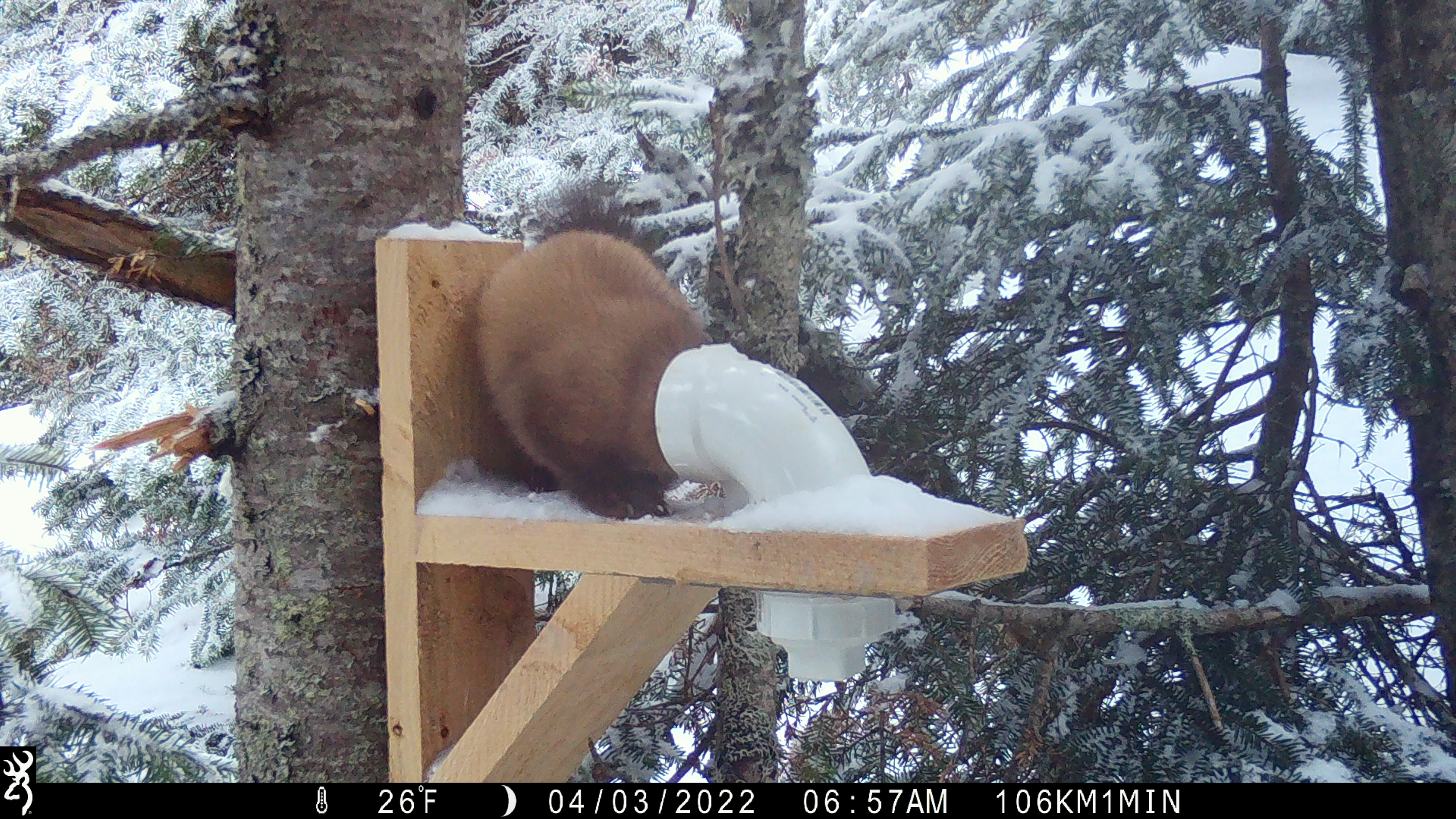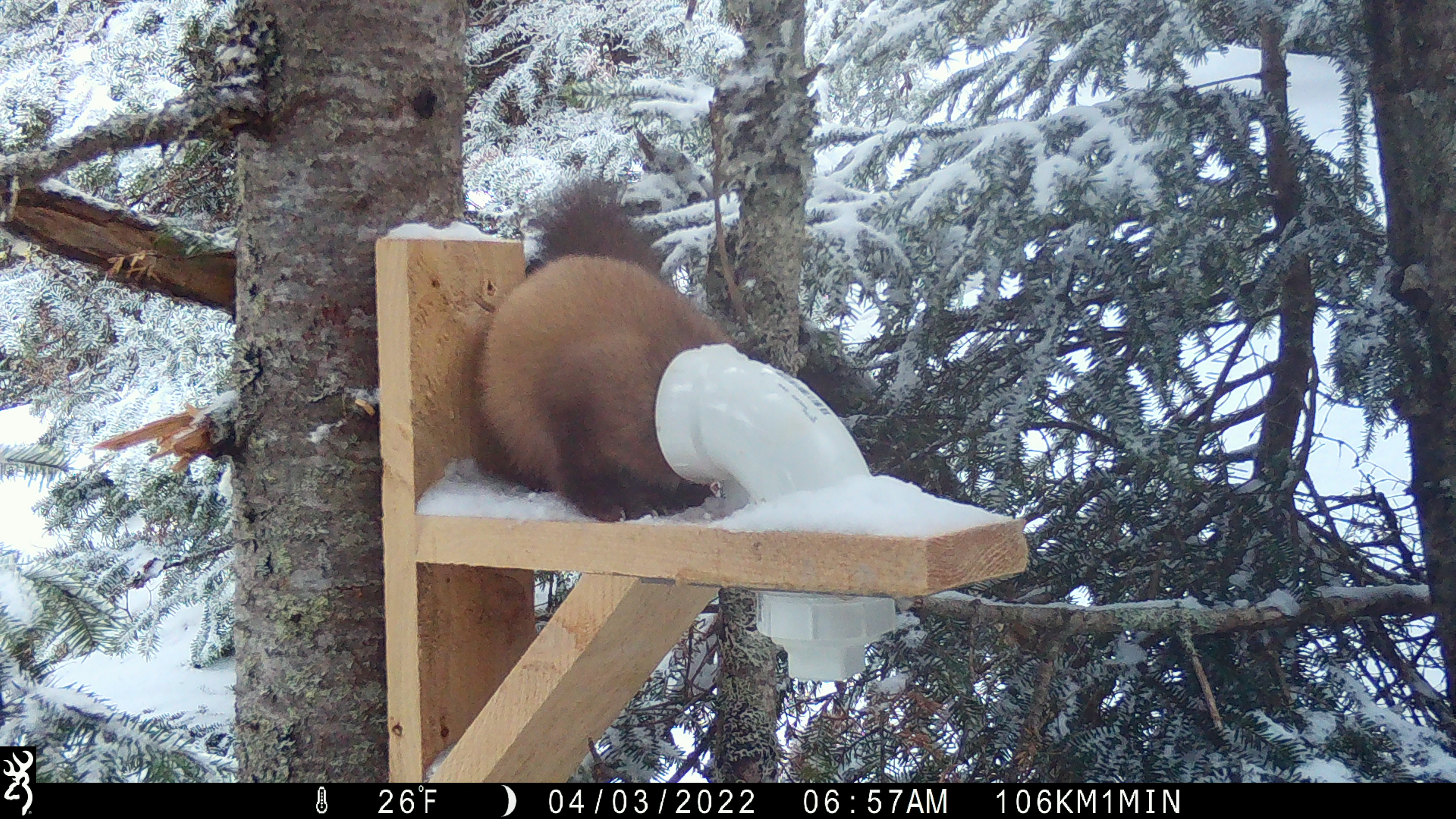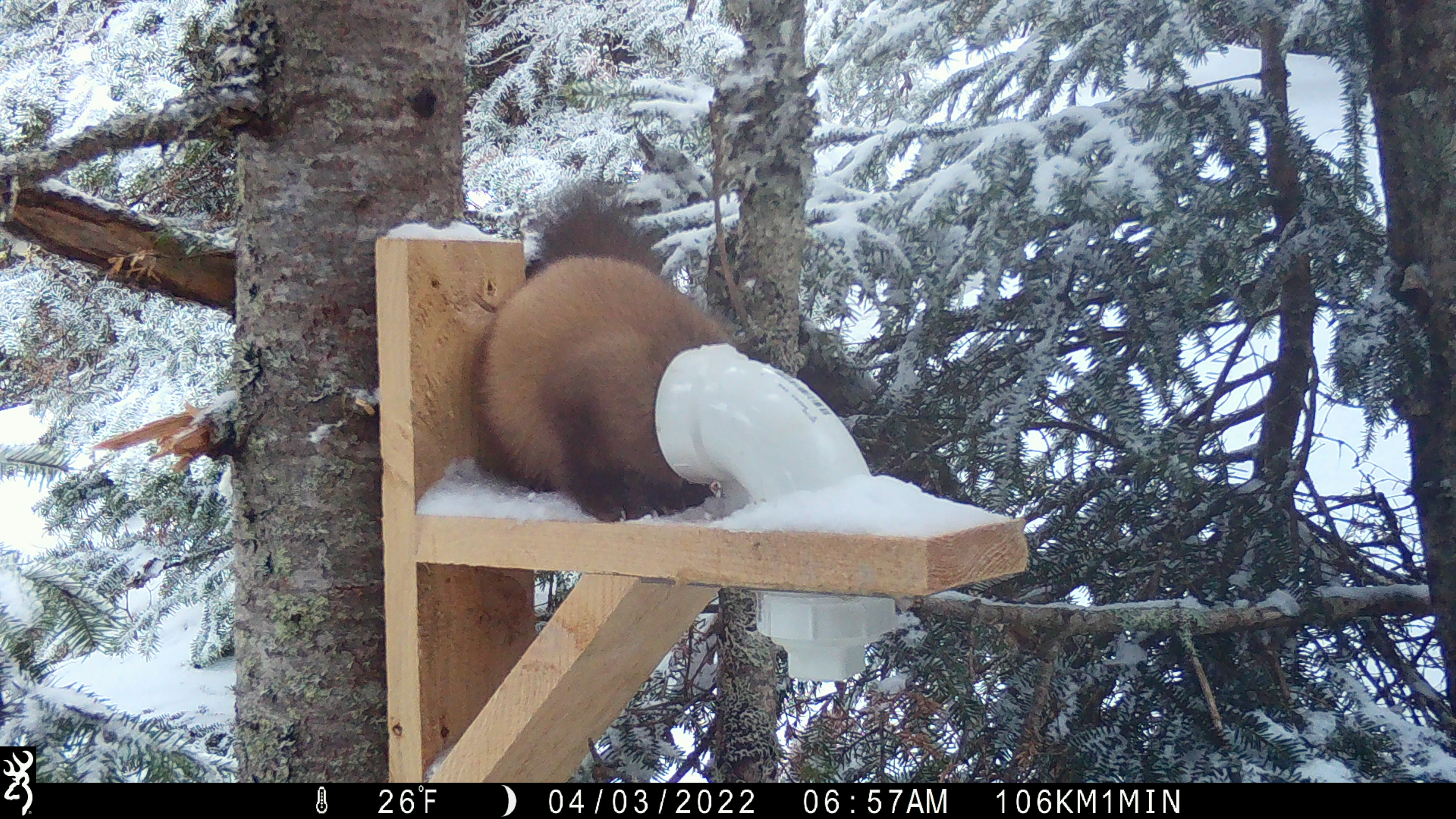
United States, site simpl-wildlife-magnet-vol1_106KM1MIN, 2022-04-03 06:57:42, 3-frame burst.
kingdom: Animalia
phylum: Chordata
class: Mammalia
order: Carnivora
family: Mustelidae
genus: Martes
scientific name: Martes americana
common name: american marten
American marten (Martes americana).